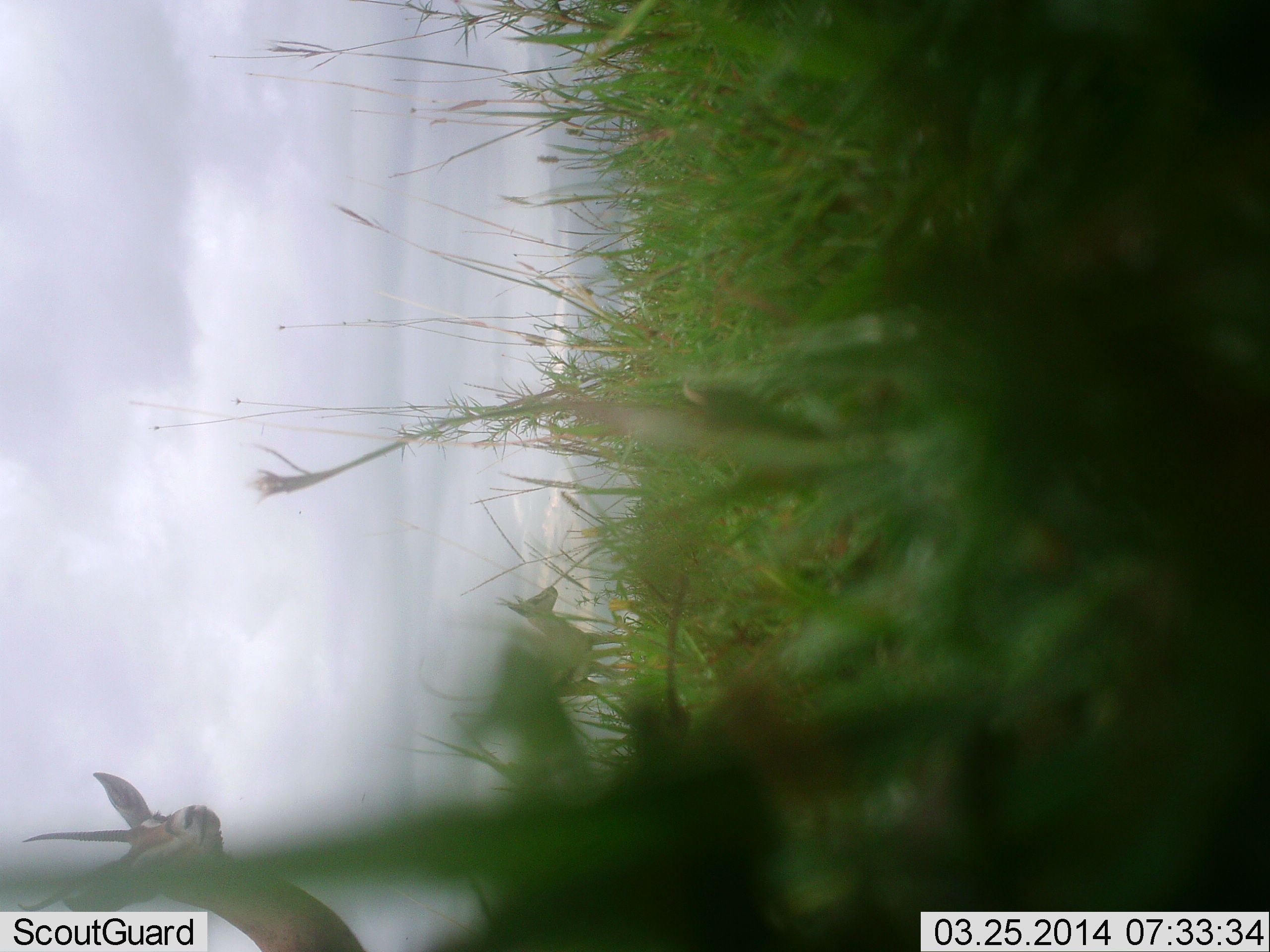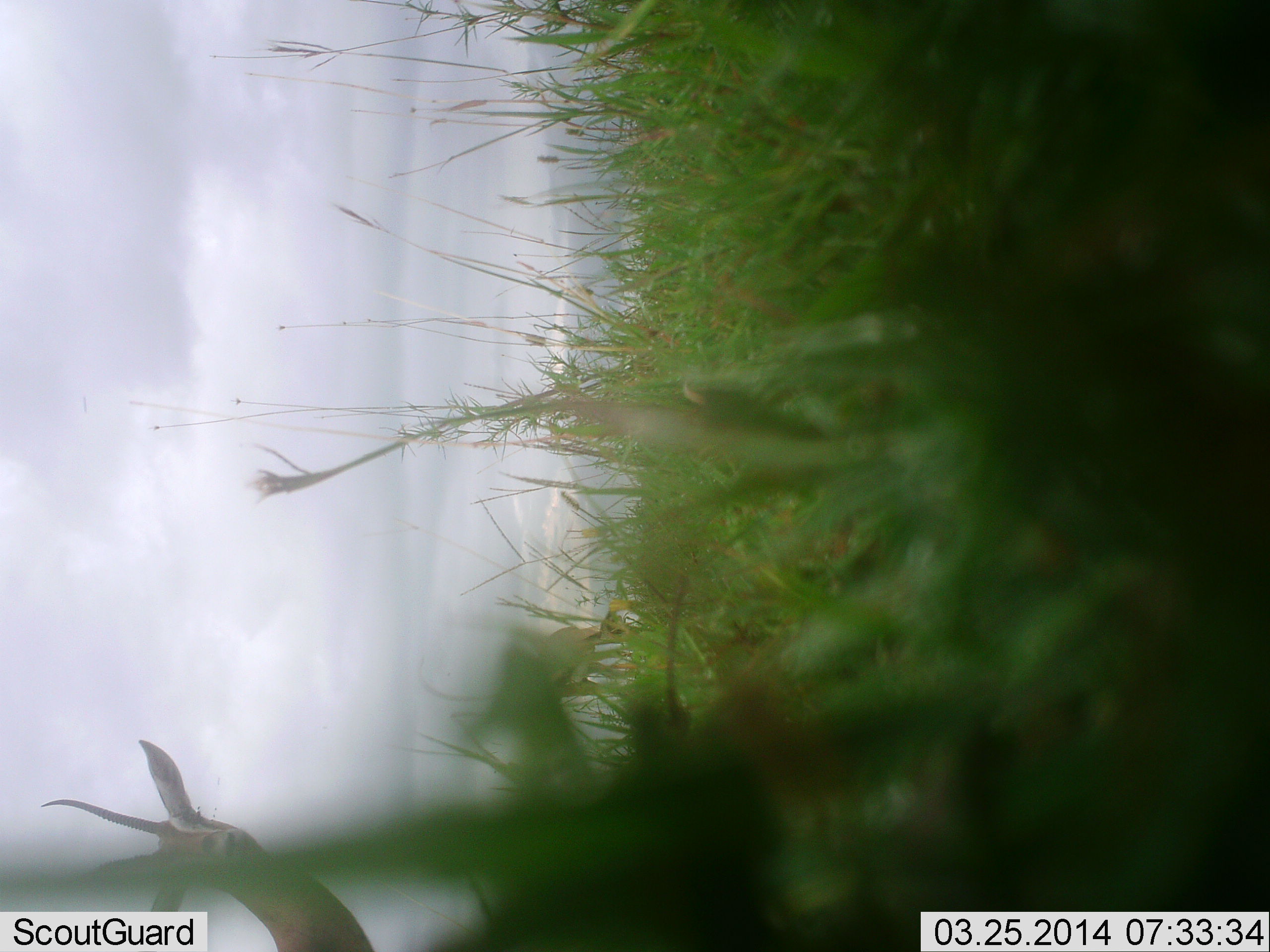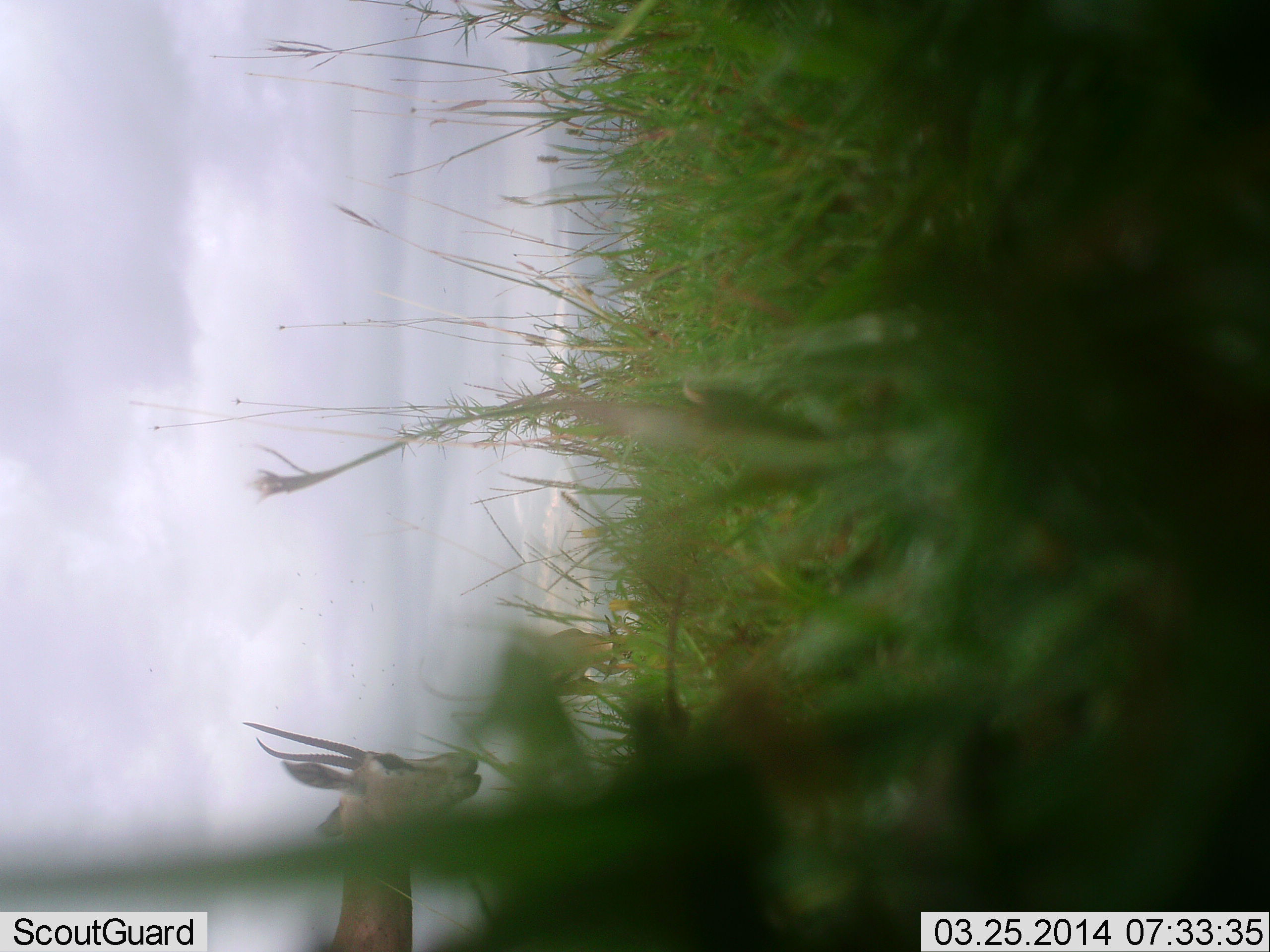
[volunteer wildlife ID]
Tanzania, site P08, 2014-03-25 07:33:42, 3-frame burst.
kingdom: Animalia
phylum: Chordata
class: Mammalia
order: Artiodactyla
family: Bovidae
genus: Eudorcas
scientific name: Eudorcas thomsonii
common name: thomson's gazelle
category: gazellethomsons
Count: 2.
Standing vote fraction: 64%.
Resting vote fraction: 0%.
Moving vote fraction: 0%.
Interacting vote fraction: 0%.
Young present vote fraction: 0%.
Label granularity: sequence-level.